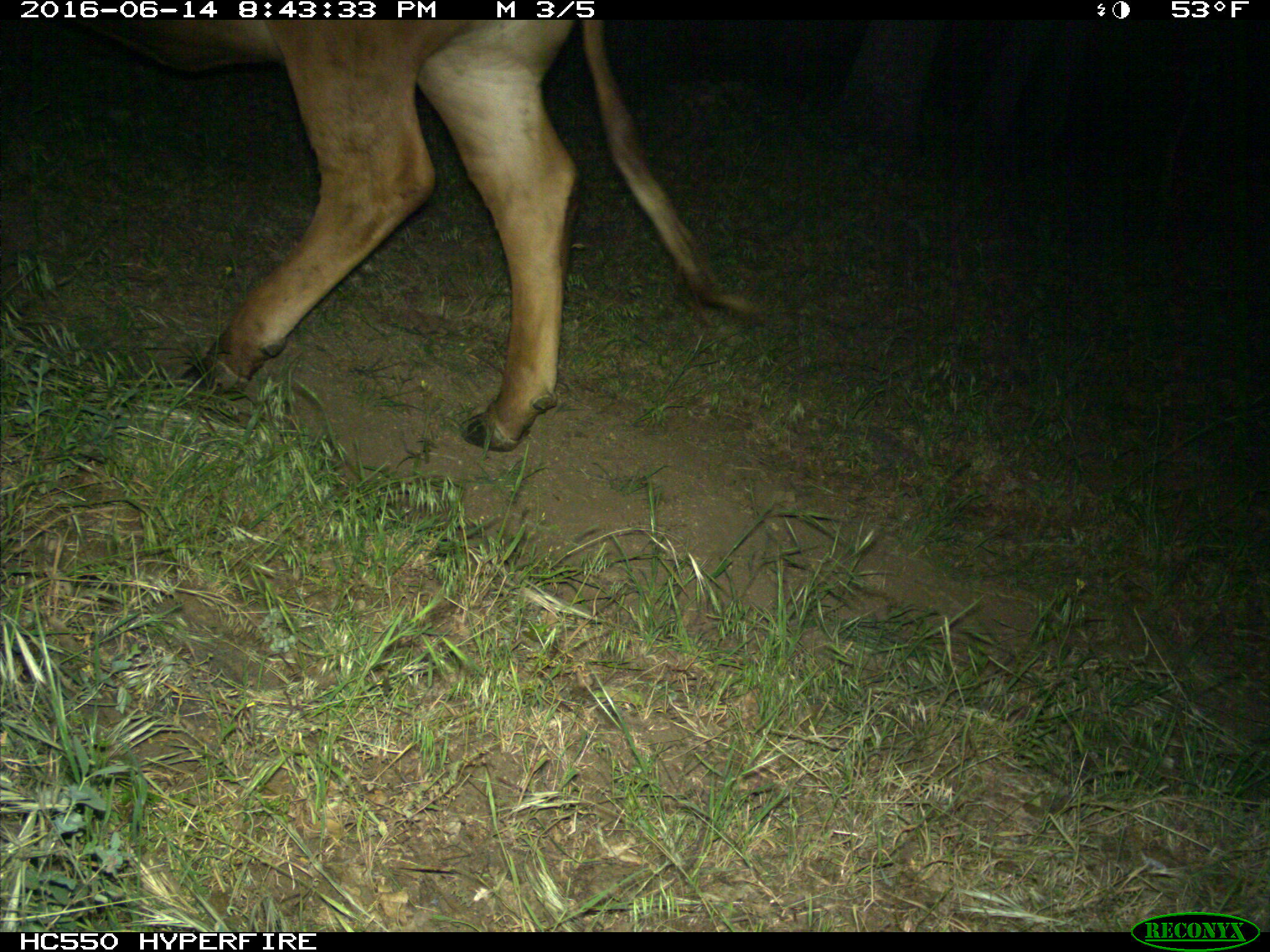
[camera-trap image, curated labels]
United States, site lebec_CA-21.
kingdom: Animalia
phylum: Chordata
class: Mammalia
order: Artiodactyla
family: Bovidae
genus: Bos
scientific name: Bos taurus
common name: domestic cow